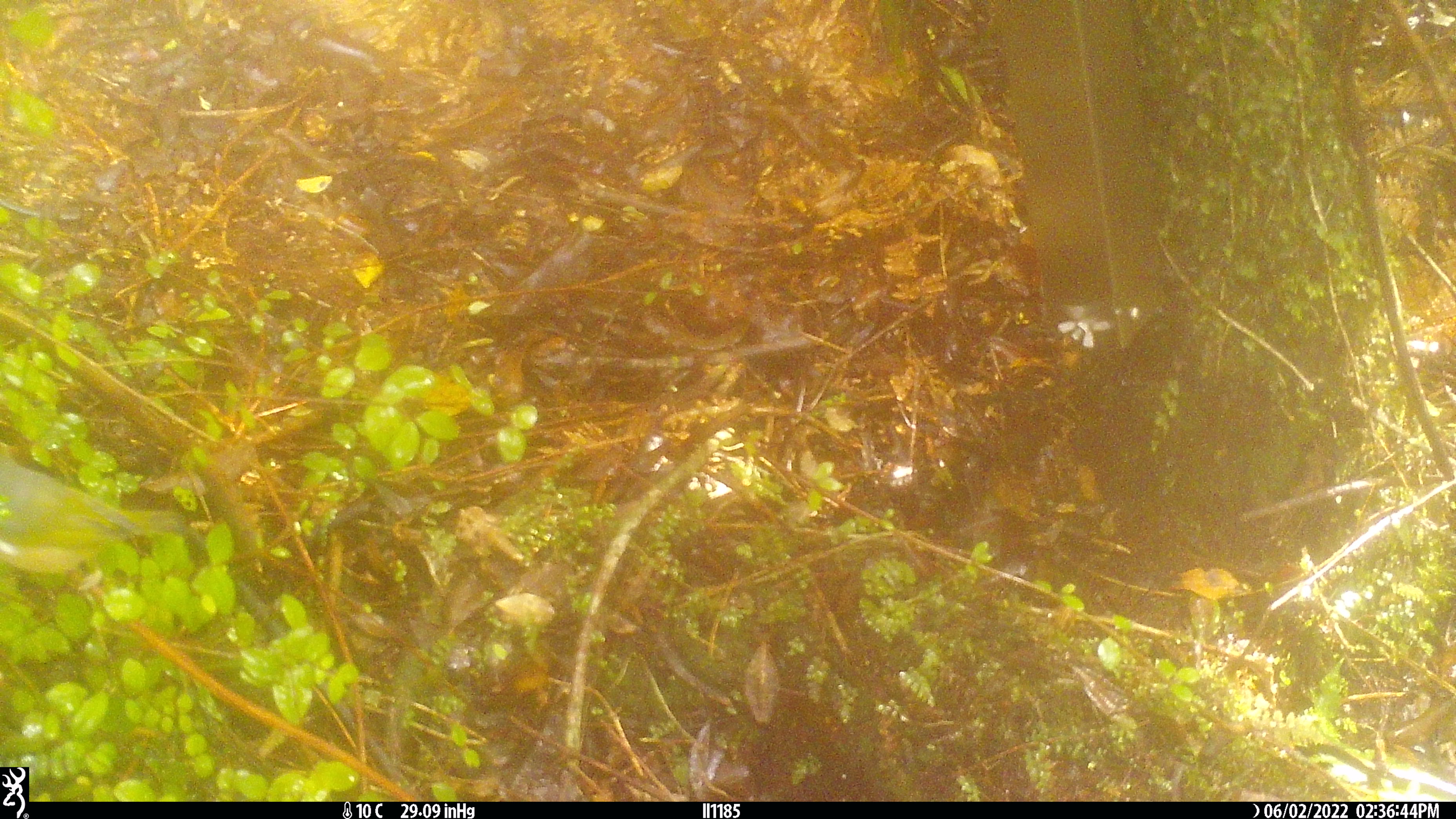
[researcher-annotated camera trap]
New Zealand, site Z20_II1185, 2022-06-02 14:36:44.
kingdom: Animalia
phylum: Chordata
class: Aves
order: Passeriformes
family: Zosteropidae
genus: Zosterops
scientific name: Zosterops lateralis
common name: silvereye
Silvereye (Zosterops lateralis).